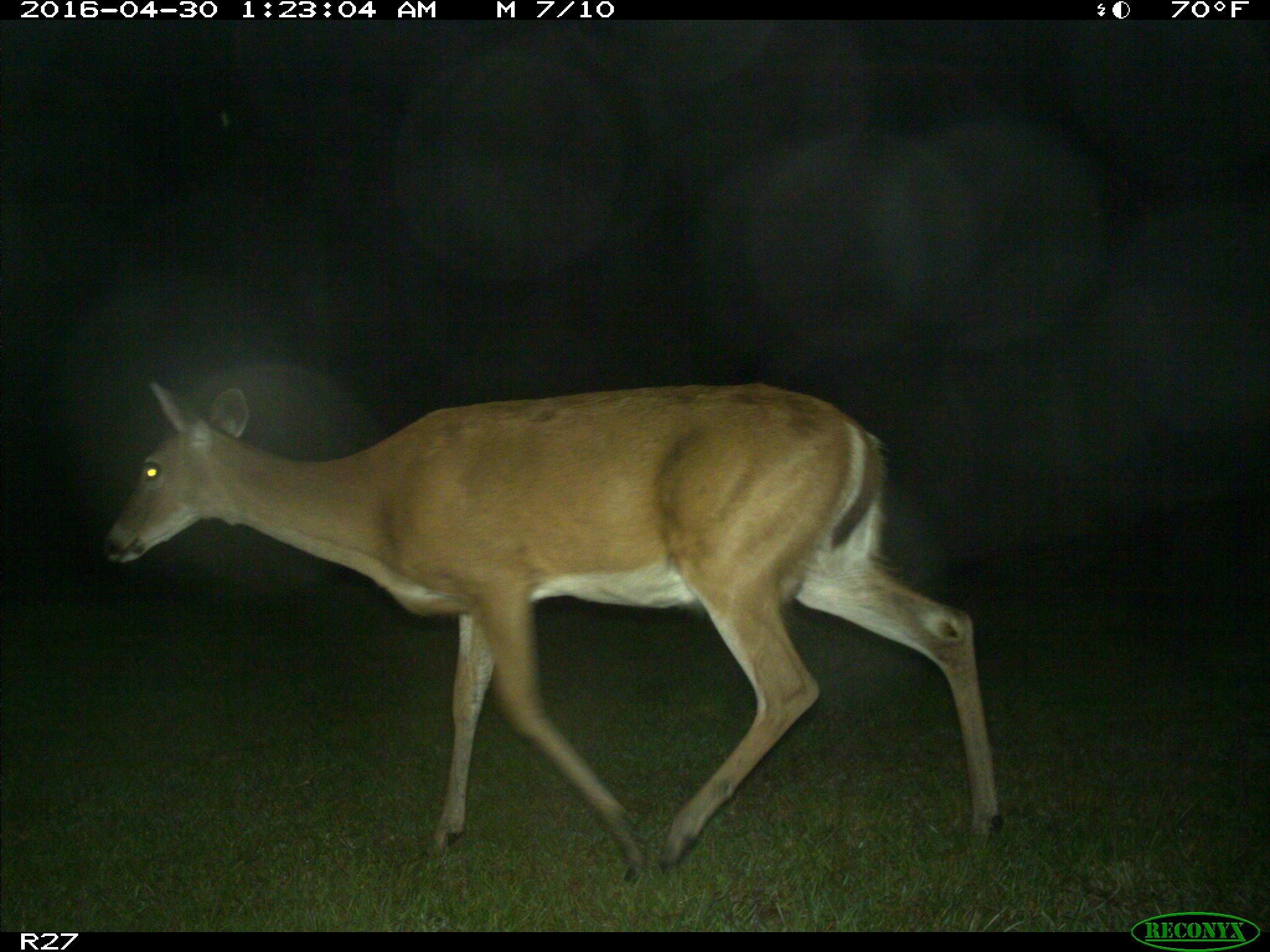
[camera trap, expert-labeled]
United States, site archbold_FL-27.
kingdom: Animalia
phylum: Chordata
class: Mammalia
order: Artiodactyla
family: Cervidae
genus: Odocoileus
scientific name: Odocoileus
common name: deer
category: unidentified deer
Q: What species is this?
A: Unidentified deer (deer) (Odocoileus).